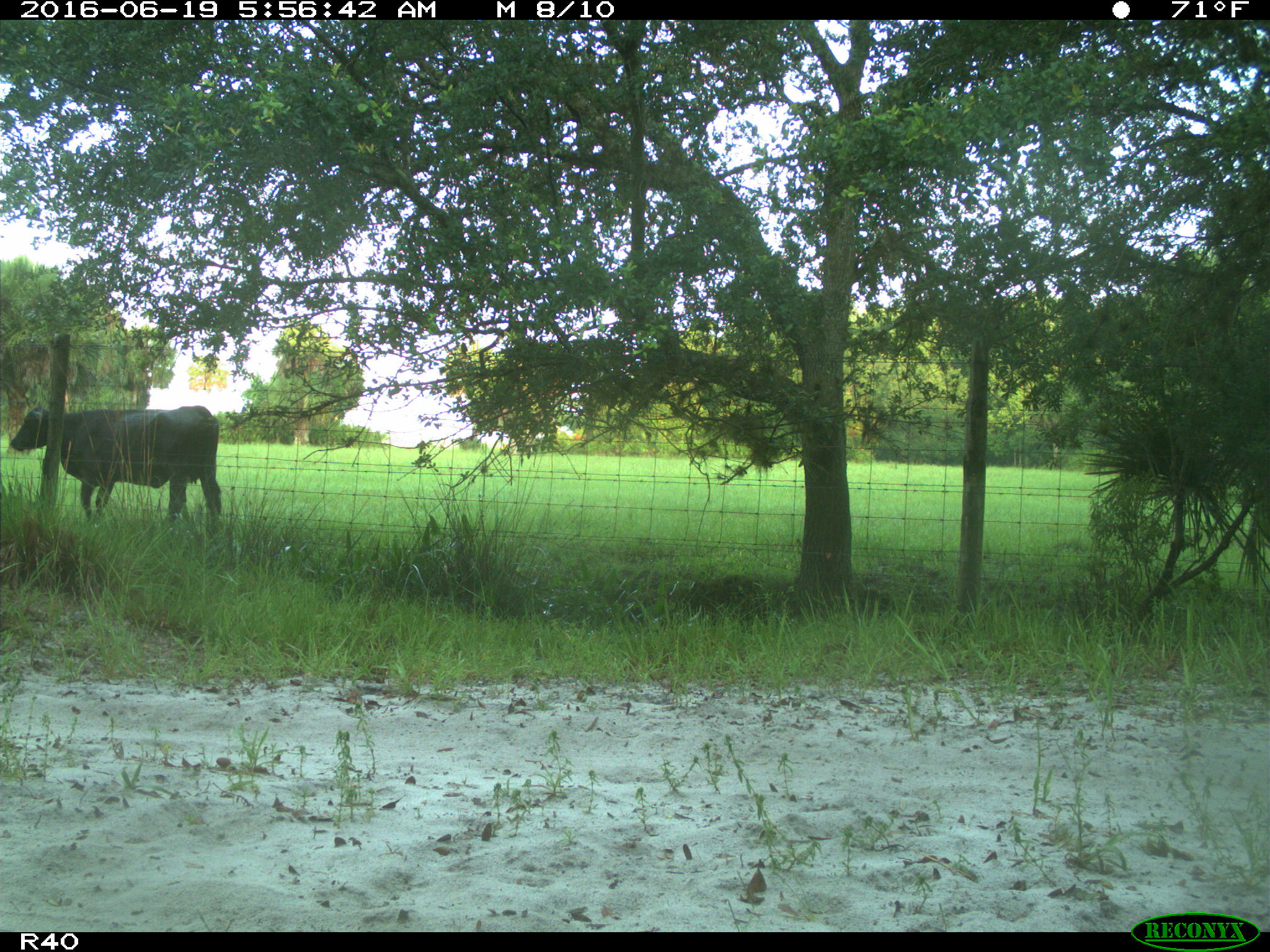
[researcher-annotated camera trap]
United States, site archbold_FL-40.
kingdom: Animalia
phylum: Chordata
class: Mammalia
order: Artiodactyla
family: Bovidae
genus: Bos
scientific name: Bos taurus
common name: domestic cow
Bos taurus (domestic cow).